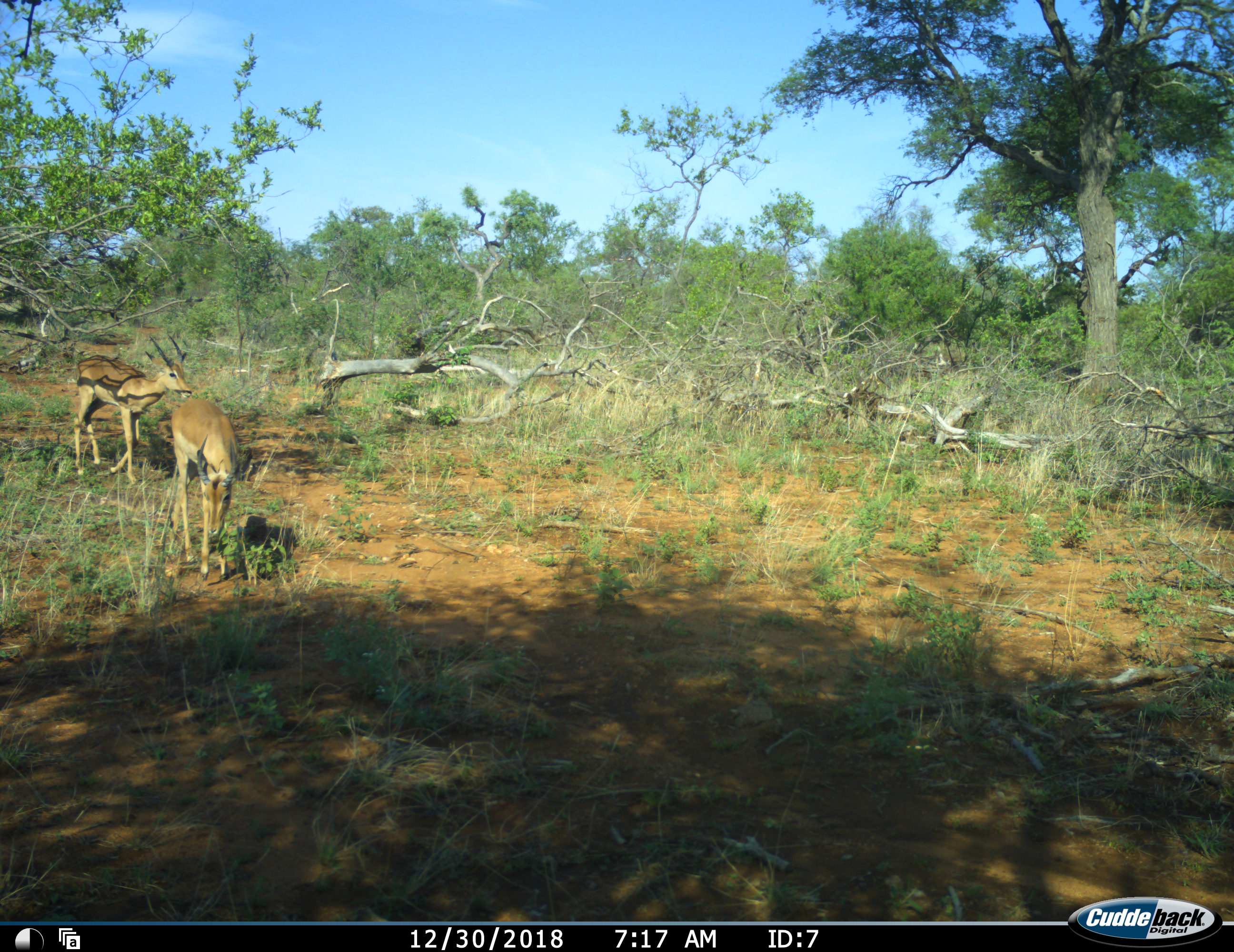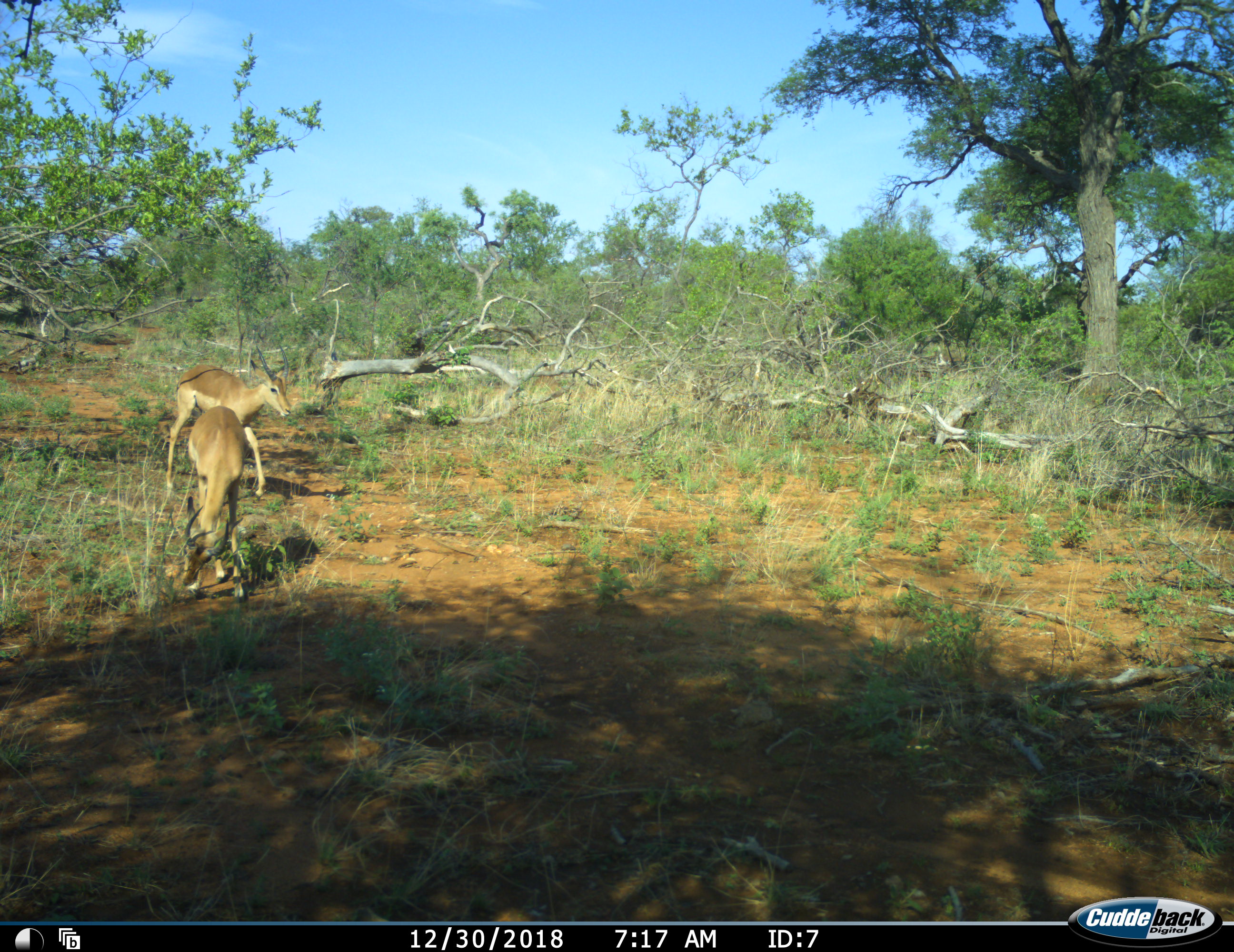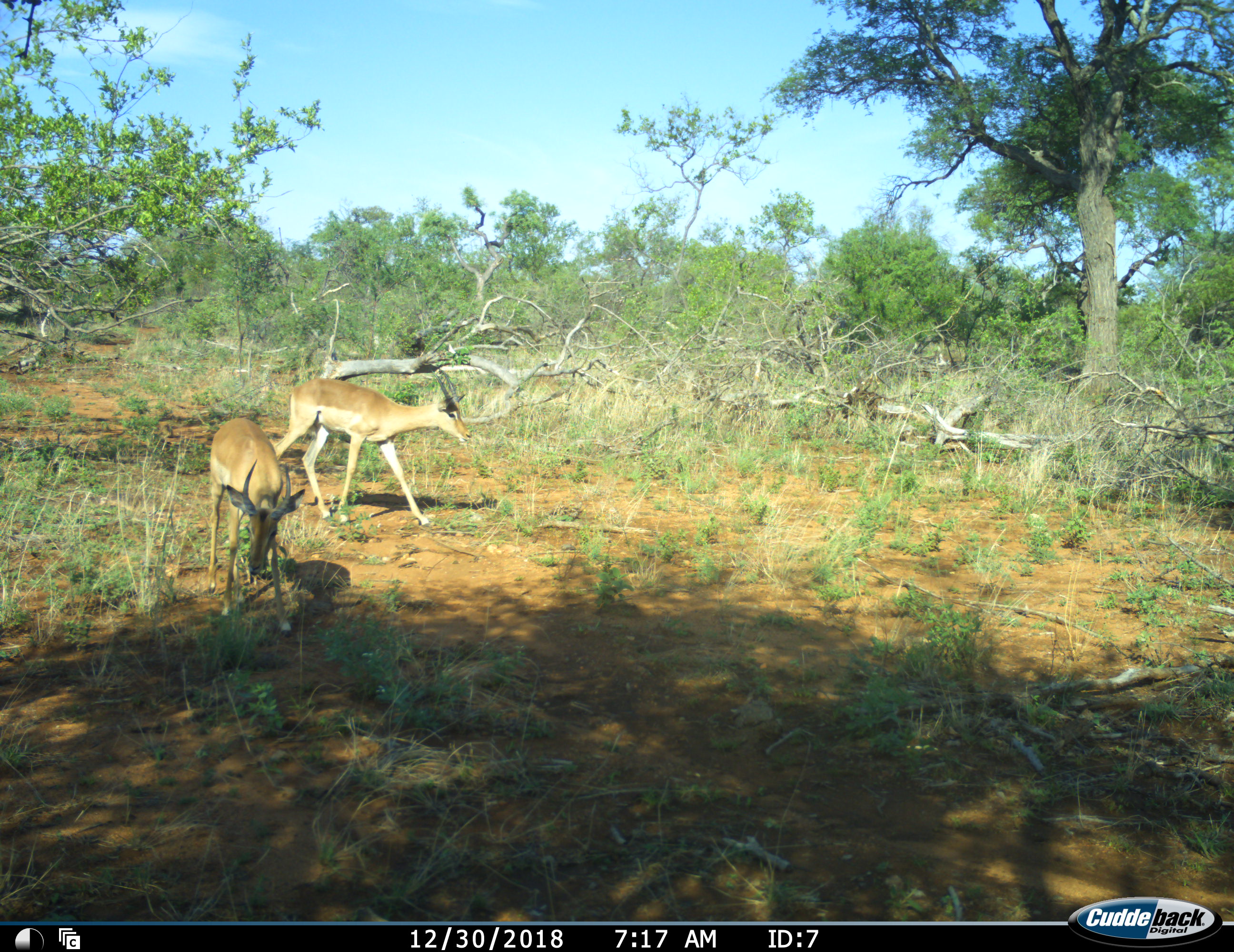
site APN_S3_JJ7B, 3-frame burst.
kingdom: Animalia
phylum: Chordata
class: Mammalia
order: Artiodactyla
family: Bovidae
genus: Aepyceros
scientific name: Aepyceros melampus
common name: impala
Impala (Aepyceros melampus), count 2. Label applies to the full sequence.